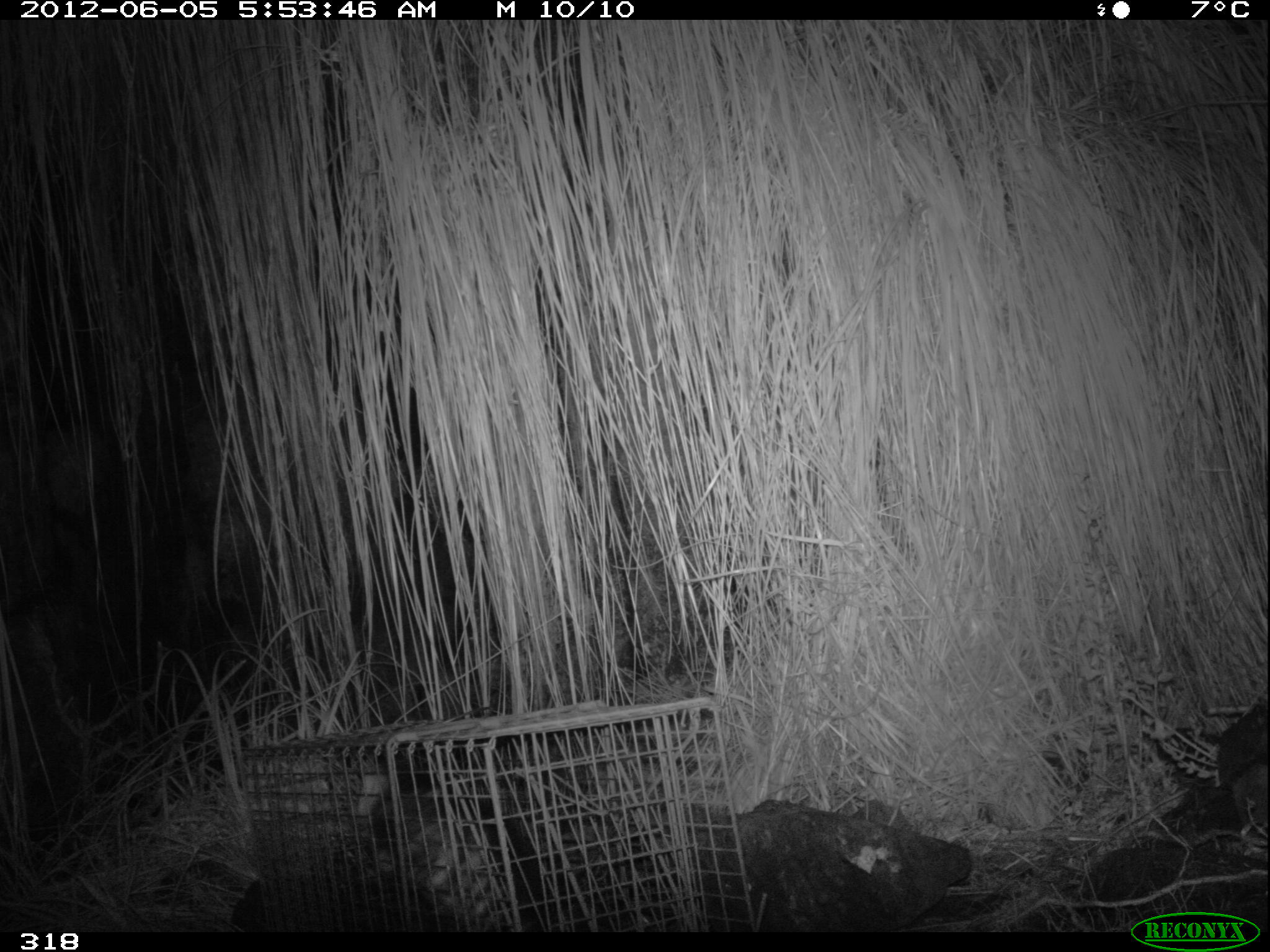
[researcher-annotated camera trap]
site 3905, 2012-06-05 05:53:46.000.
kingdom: Animalia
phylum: Chordata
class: Mammalia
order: Didelphimorphia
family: Didelphidae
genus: Didelphis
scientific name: Didelphis pernigra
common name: andean white-eared opossum